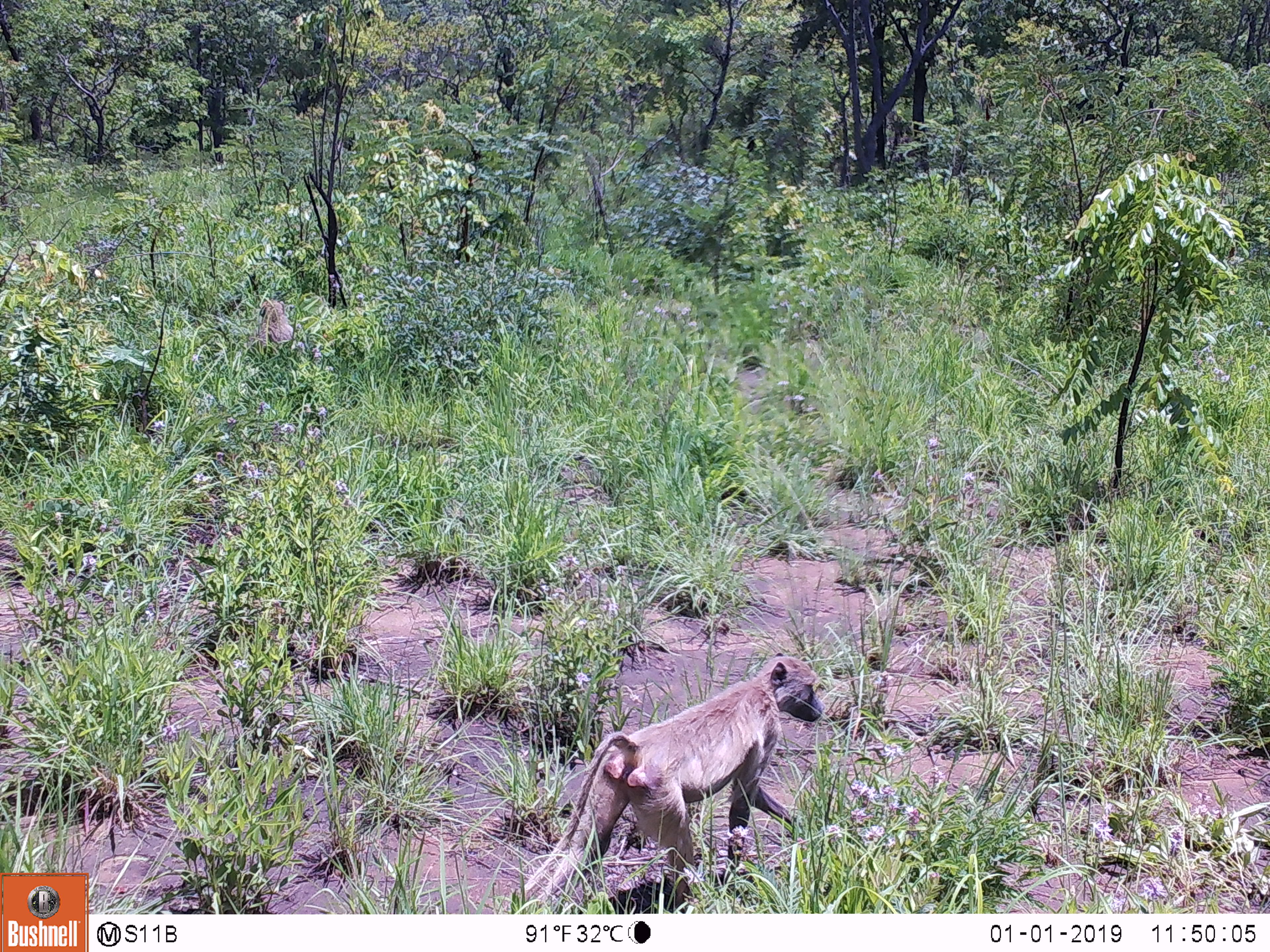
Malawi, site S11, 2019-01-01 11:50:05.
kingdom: Animalia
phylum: Chordata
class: Mammalia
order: Primates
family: Cercopithecidae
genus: Papio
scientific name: Papio cynocephalus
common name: yellow baboon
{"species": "yellow baboon (Papio cynocephalus)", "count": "1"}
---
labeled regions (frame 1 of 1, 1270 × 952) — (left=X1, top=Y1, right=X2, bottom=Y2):
yellow baboon: (left=511, top=649, right=845, bottom=913)